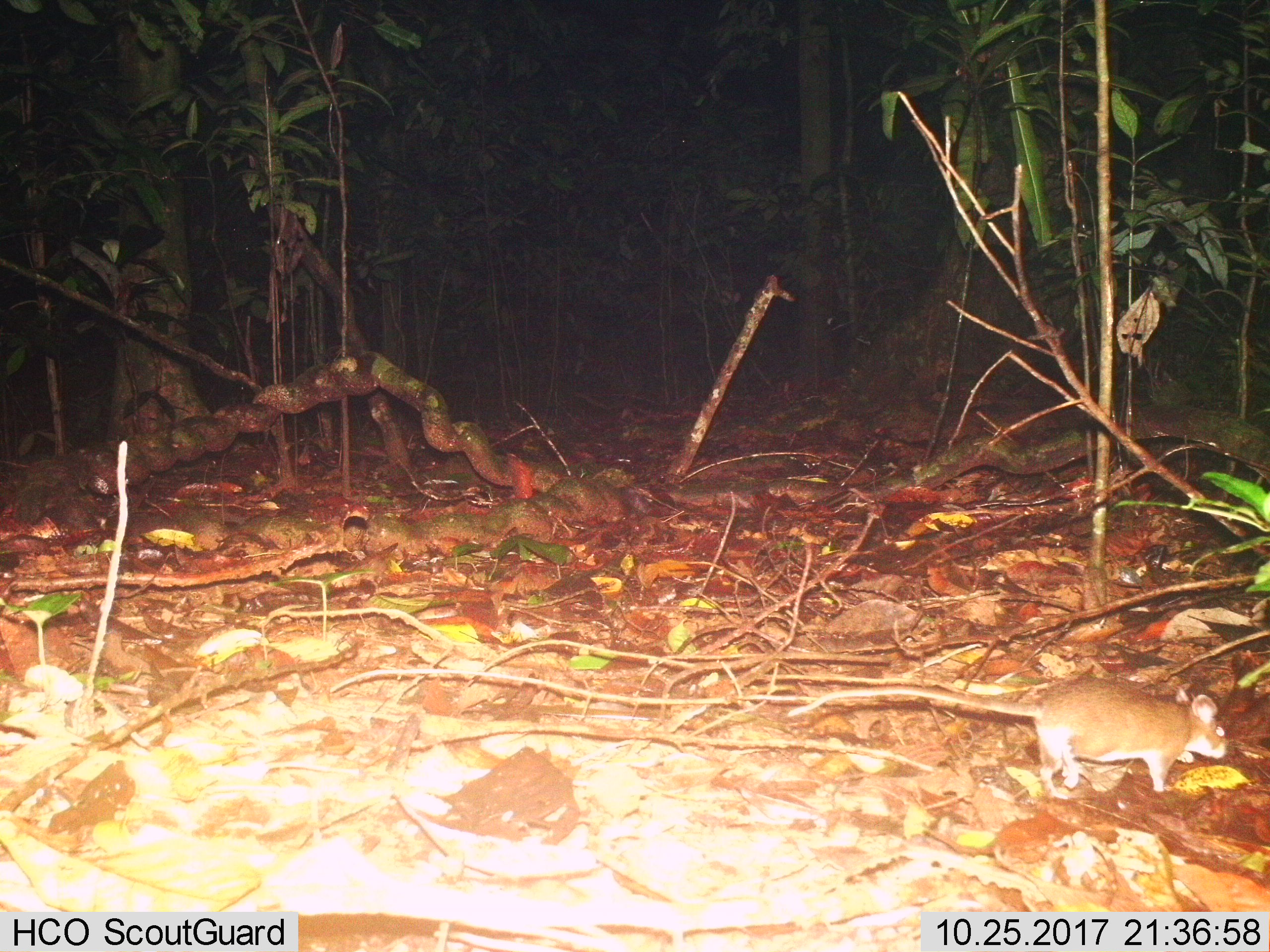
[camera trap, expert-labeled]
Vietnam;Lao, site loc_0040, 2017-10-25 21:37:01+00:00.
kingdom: Animalia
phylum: Chordata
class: Mammalia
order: Rodentia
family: Muridae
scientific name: Muridae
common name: old-world mice and rats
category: unidentified murid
Unidentified murid (old-world mice and rats) (Muridae). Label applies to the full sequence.